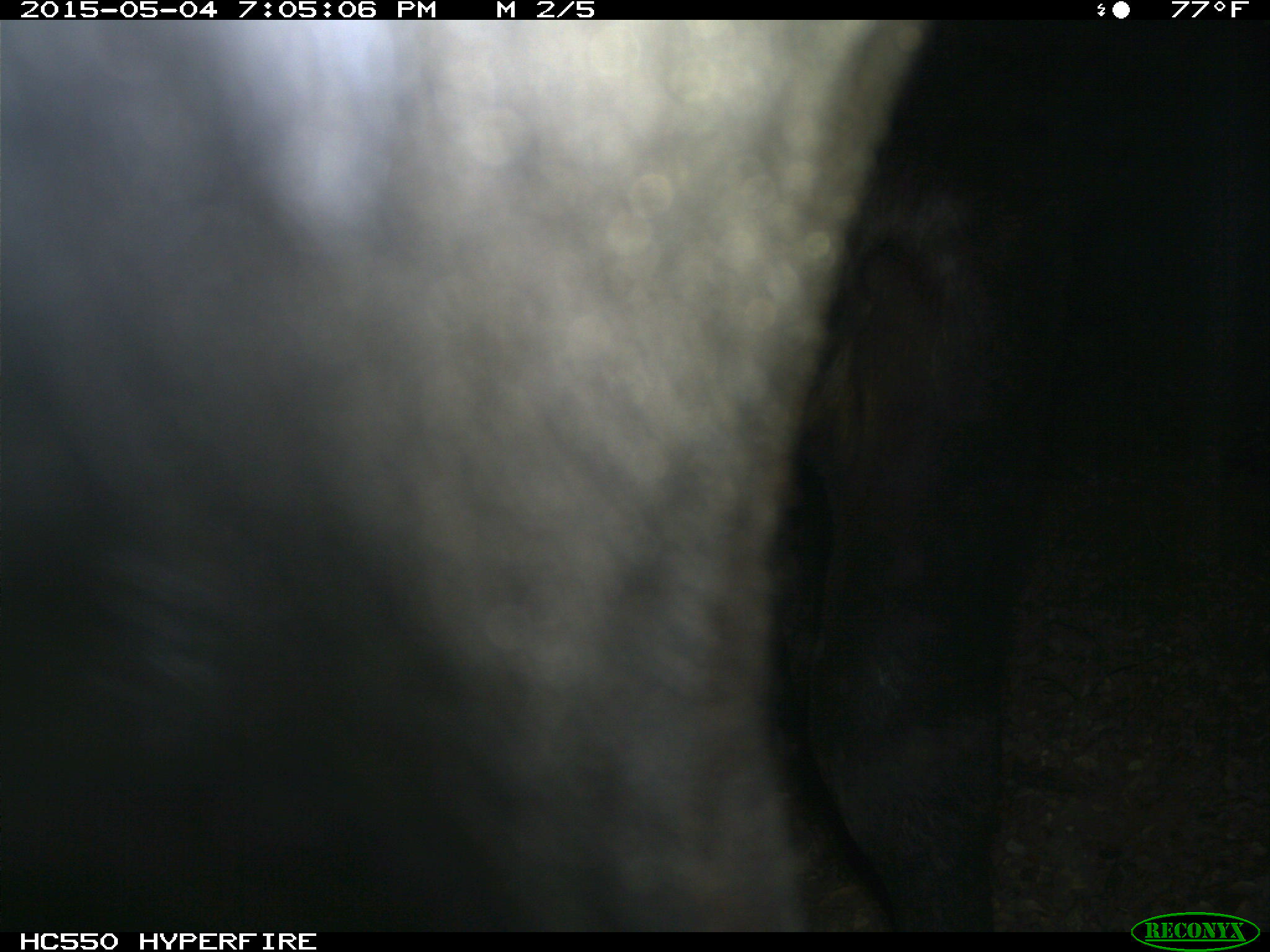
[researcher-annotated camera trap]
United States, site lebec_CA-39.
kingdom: Animalia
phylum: Chordata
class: Mammalia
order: Artiodactyla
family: Bovidae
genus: Bos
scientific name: Bos taurus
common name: domestic cow